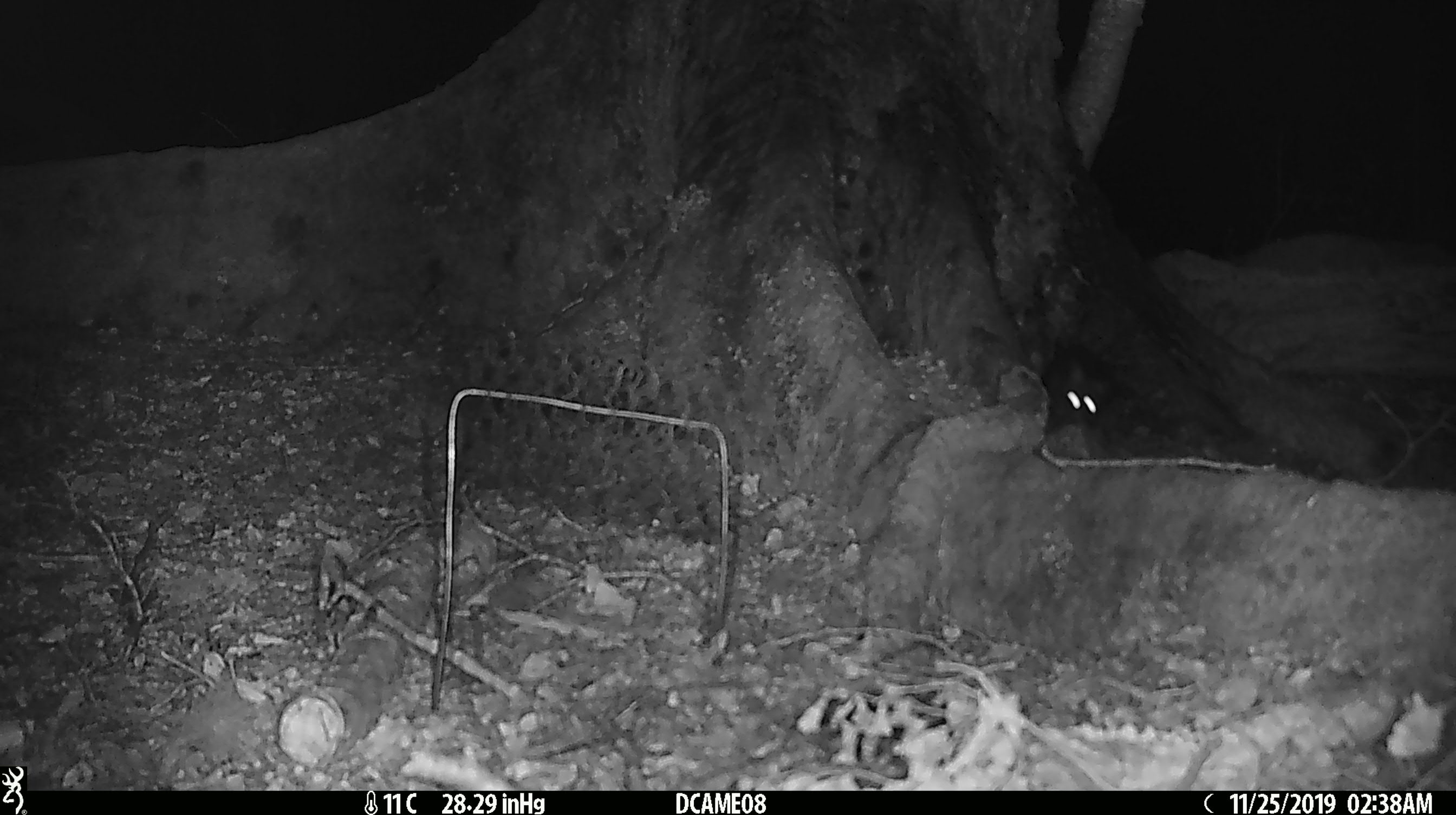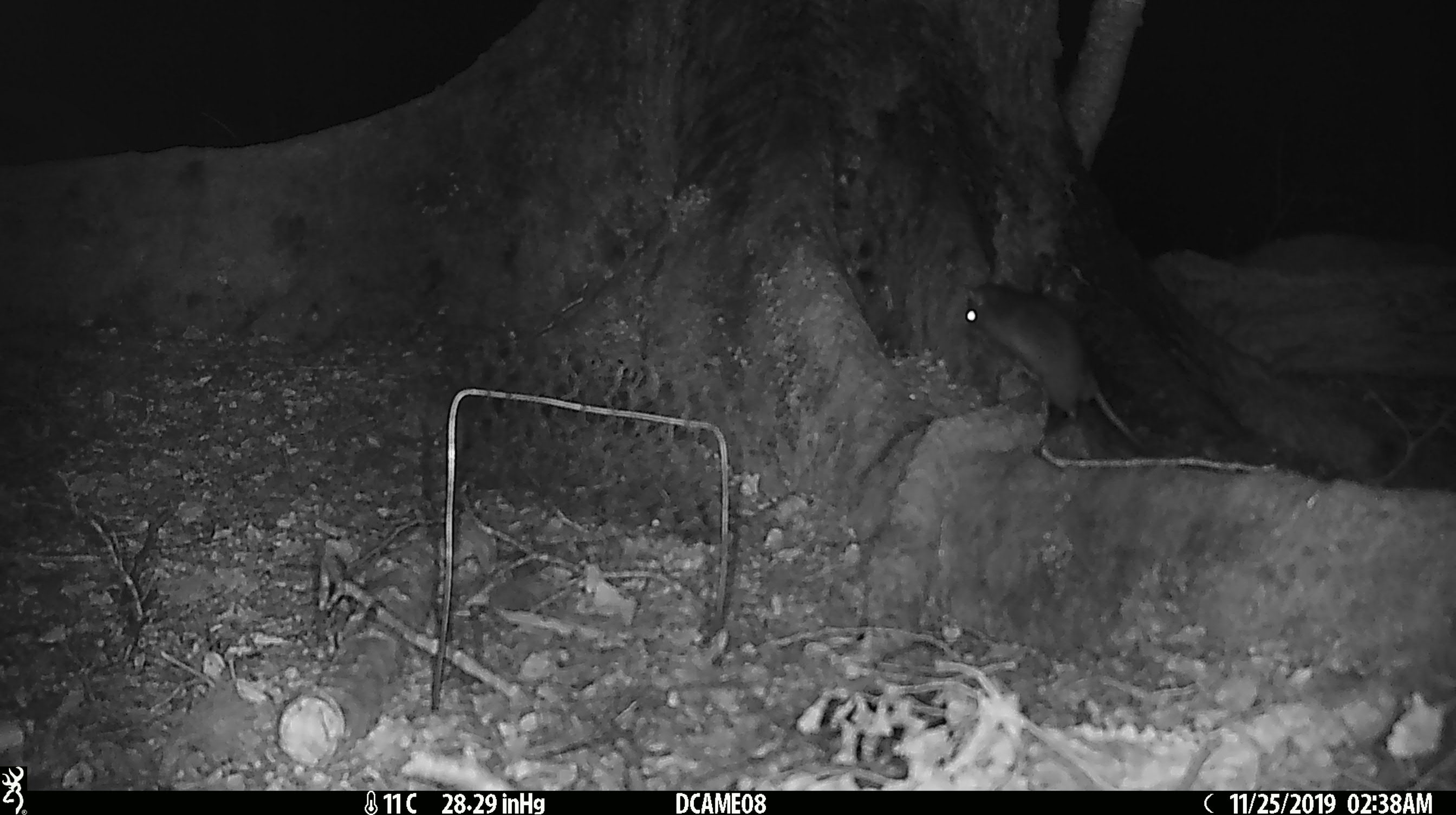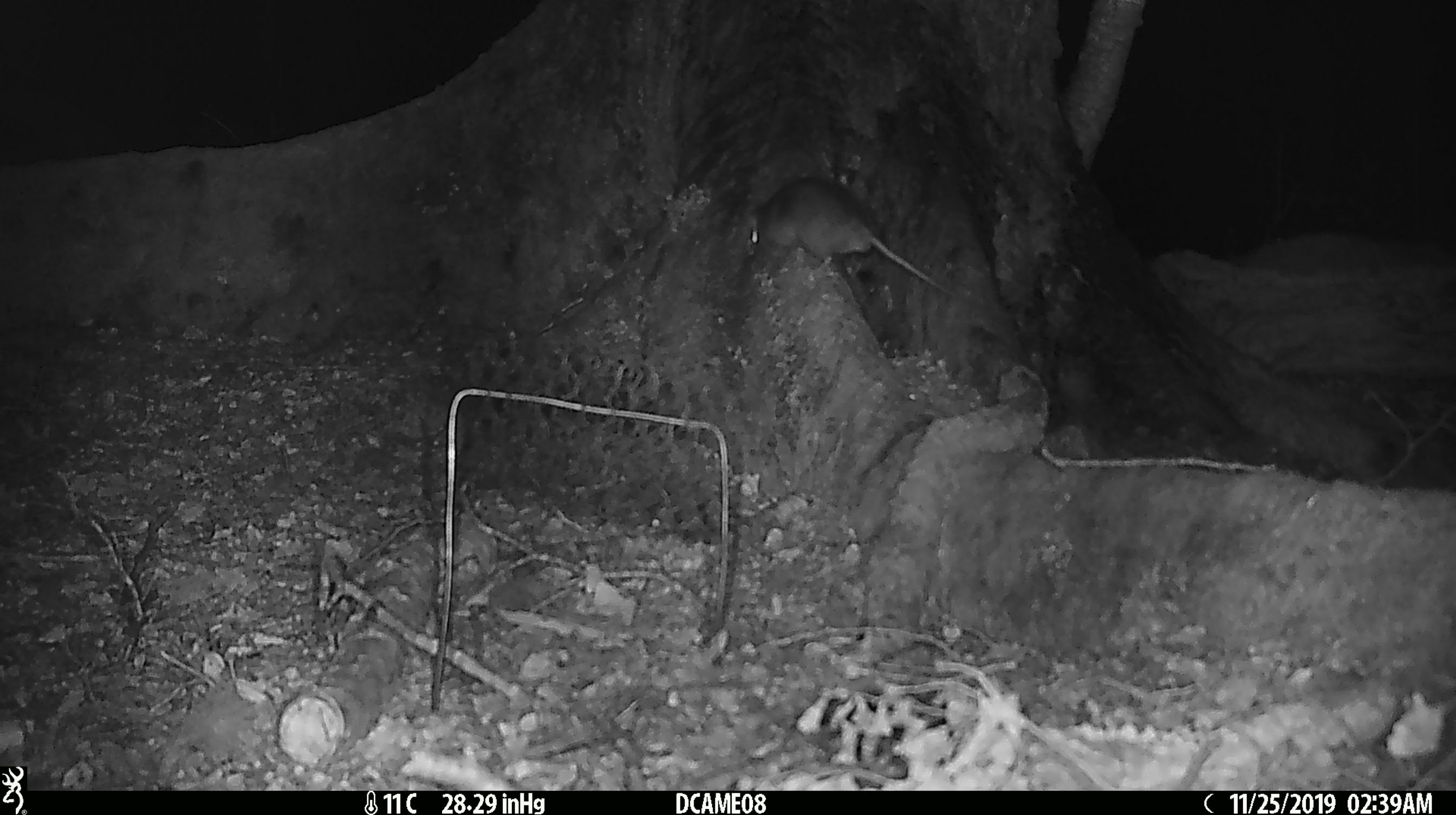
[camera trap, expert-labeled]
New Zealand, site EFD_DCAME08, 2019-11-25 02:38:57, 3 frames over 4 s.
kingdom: Animalia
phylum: Chordata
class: Mammalia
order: Rodentia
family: Muridae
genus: Rattus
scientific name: Rattus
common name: rat